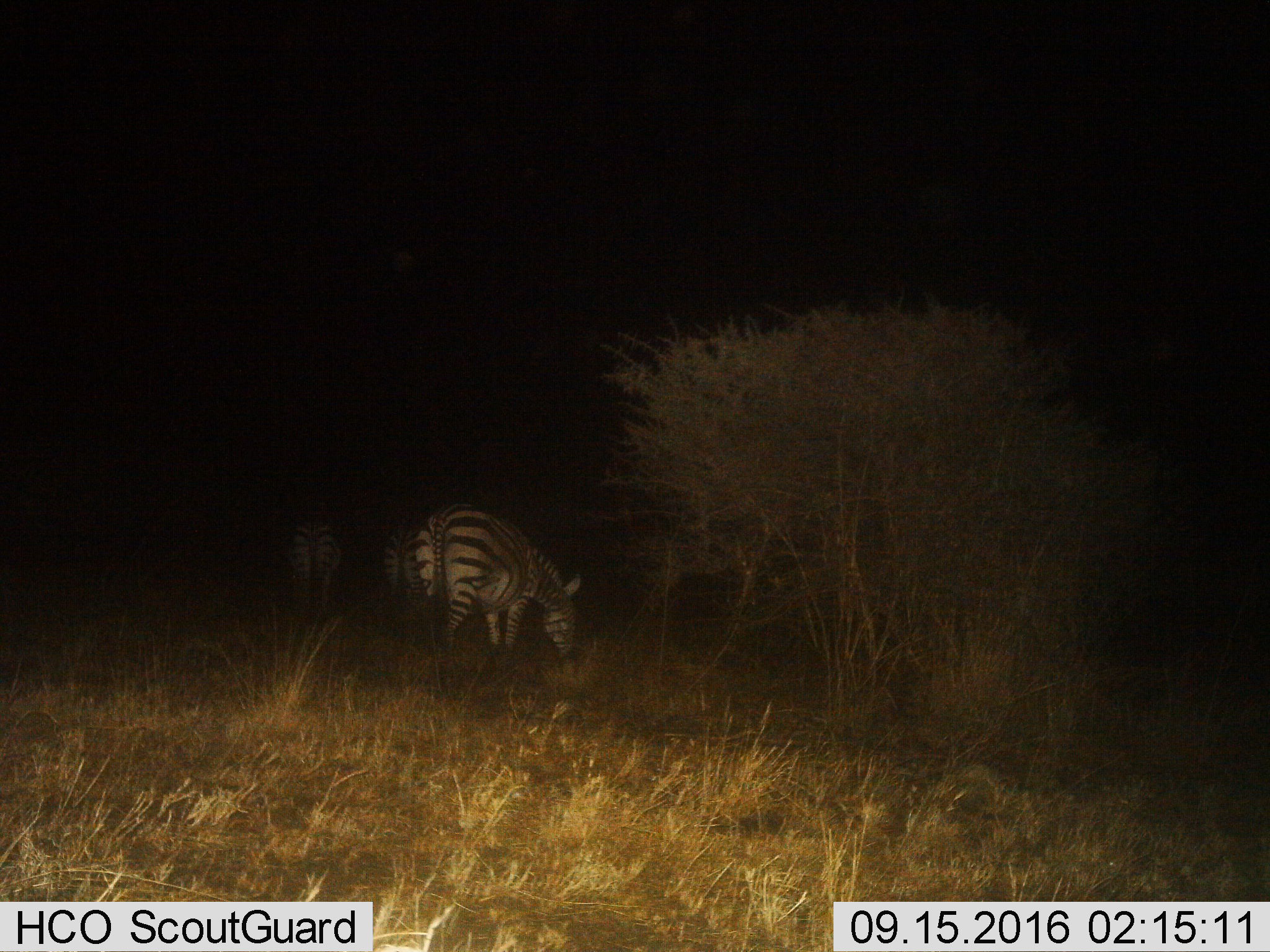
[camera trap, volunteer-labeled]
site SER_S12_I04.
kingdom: Animalia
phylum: Chordata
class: Mammalia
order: Perissodactyla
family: Equidae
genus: Equus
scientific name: Equus quagga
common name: plains zebra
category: zebraplains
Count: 3.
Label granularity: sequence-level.